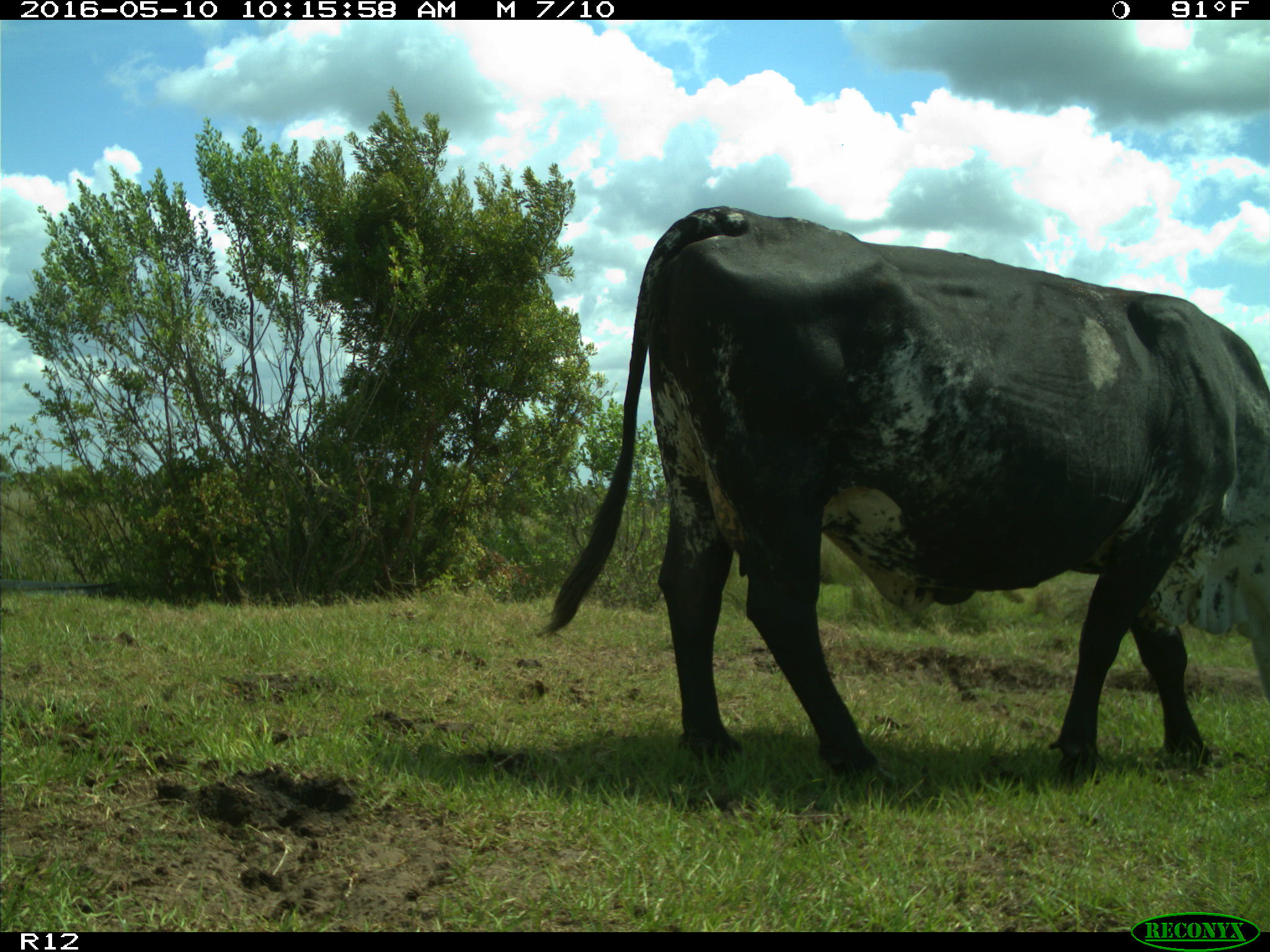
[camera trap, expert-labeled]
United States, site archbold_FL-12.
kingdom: Animalia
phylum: Chordata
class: Mammalia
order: Artiodactyla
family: Bovidae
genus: Bos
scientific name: Bos taurus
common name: domestic cow